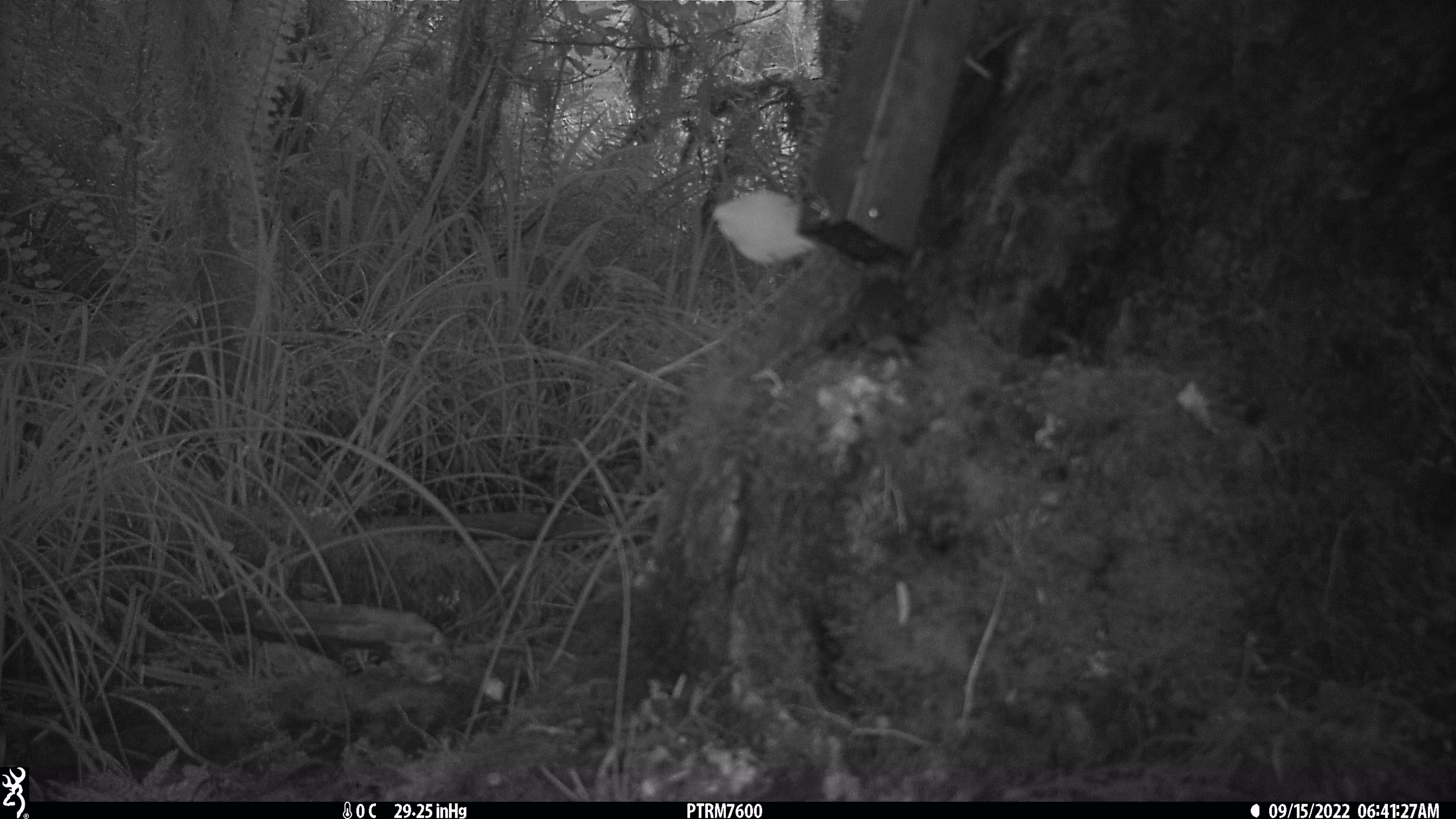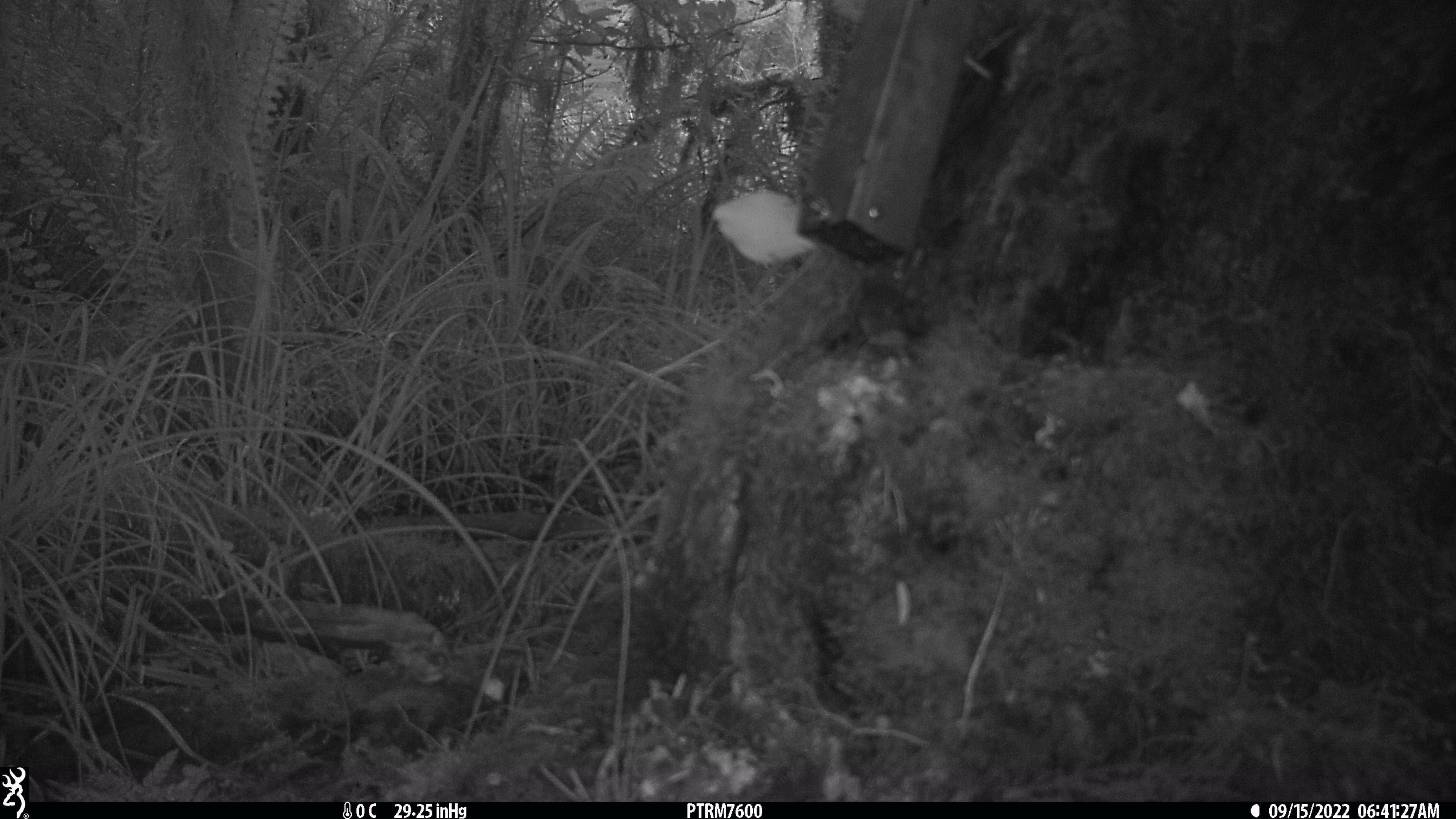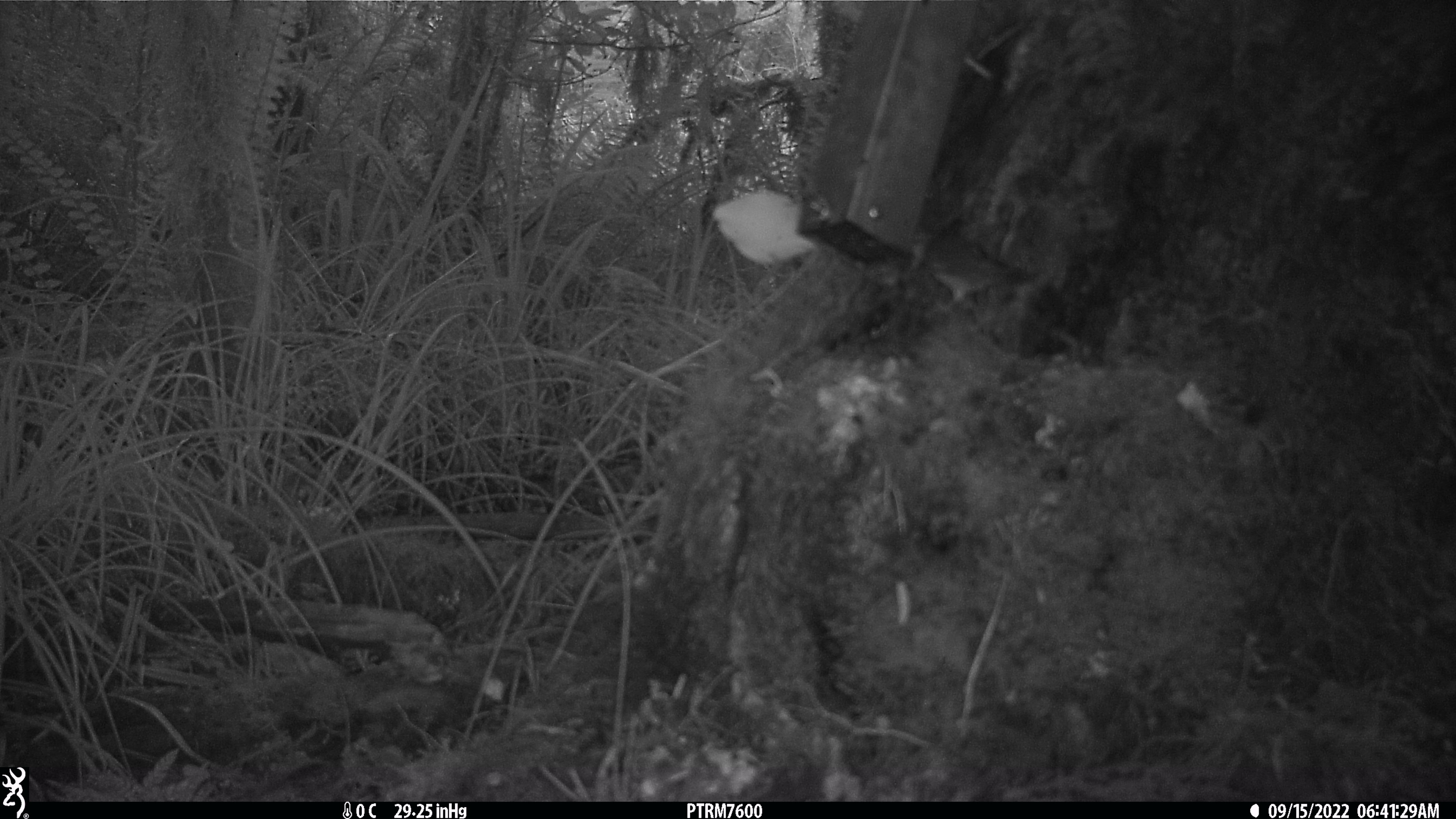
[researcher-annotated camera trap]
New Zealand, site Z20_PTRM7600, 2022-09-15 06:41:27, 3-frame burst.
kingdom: Animalia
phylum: Chordata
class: Aves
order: Passeriformes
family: Zosteropidae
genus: Zosterops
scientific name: Zosterops lateralis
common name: silvereye